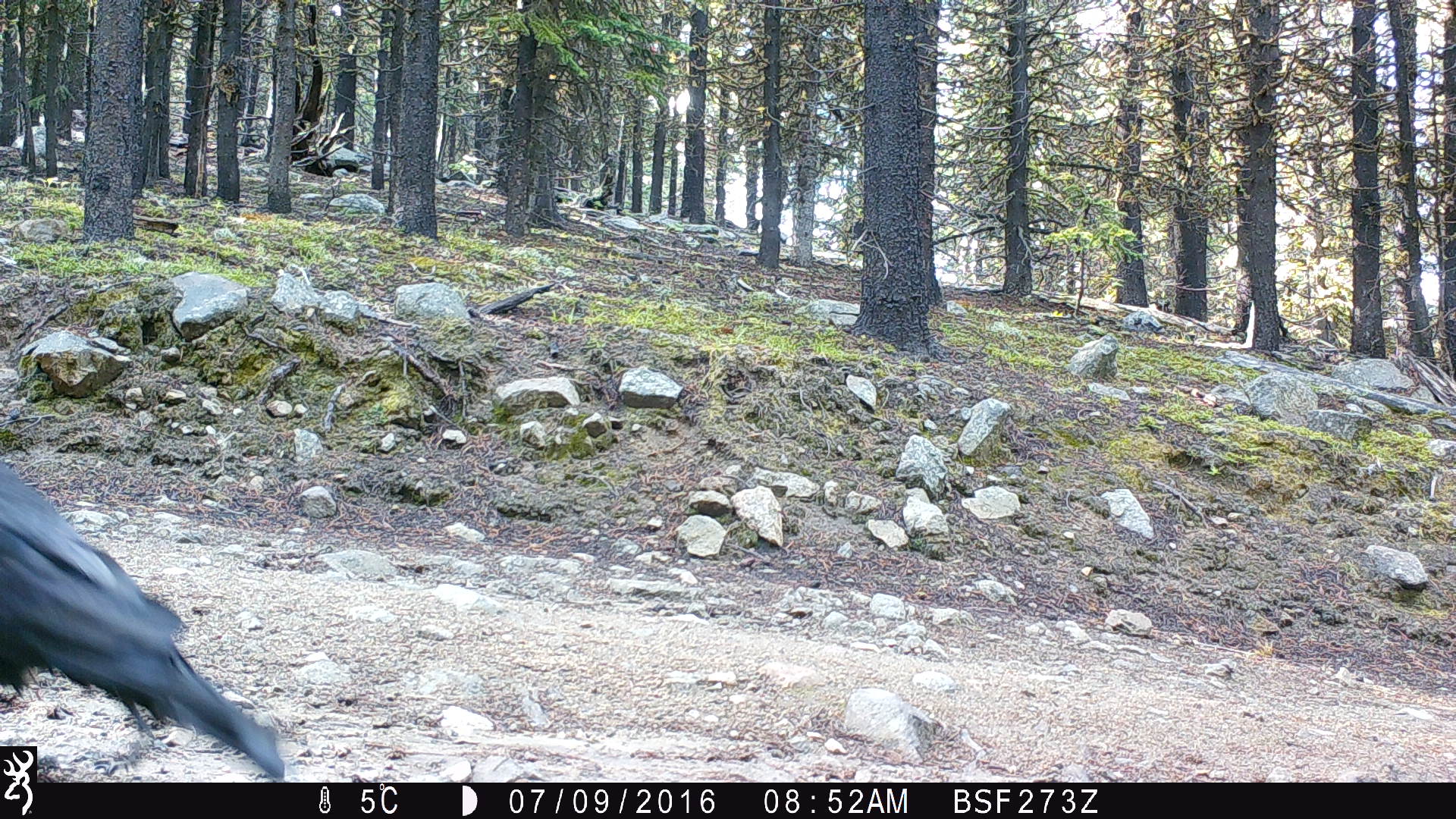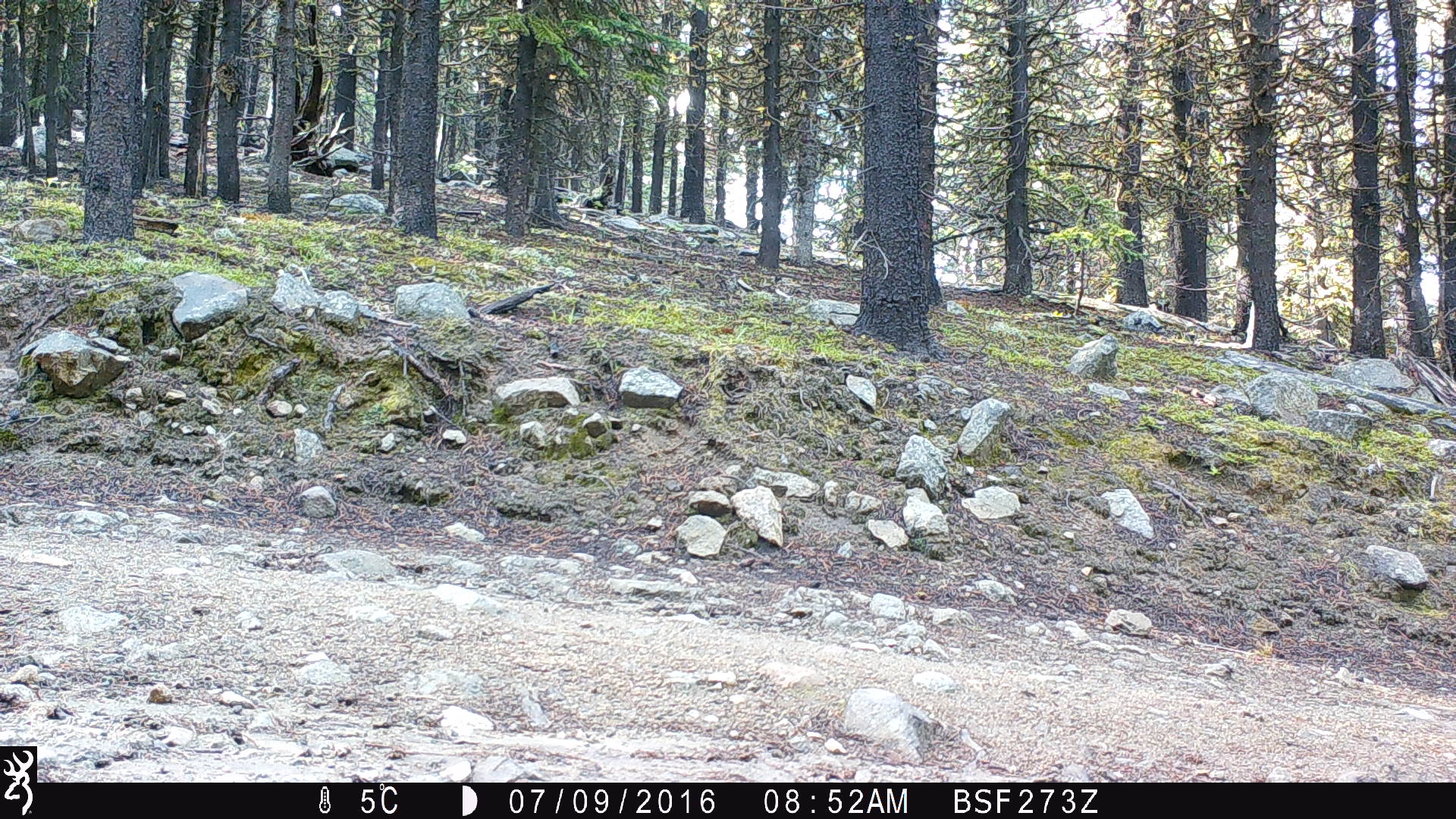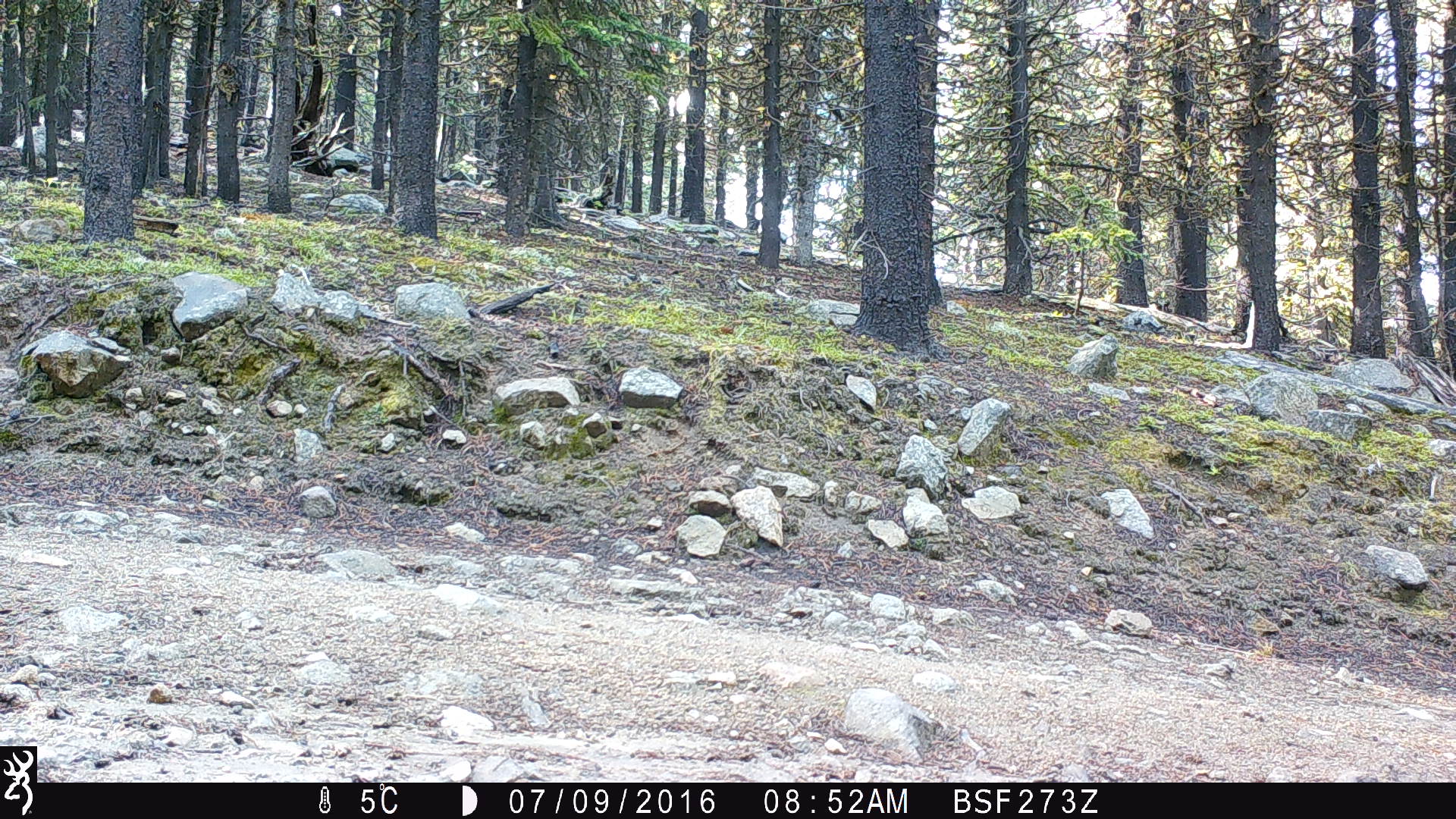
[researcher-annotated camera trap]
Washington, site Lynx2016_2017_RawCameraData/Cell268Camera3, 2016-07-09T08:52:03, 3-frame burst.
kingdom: Animalia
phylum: Chordata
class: Aves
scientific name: Aves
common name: birds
Aves (birds). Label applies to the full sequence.